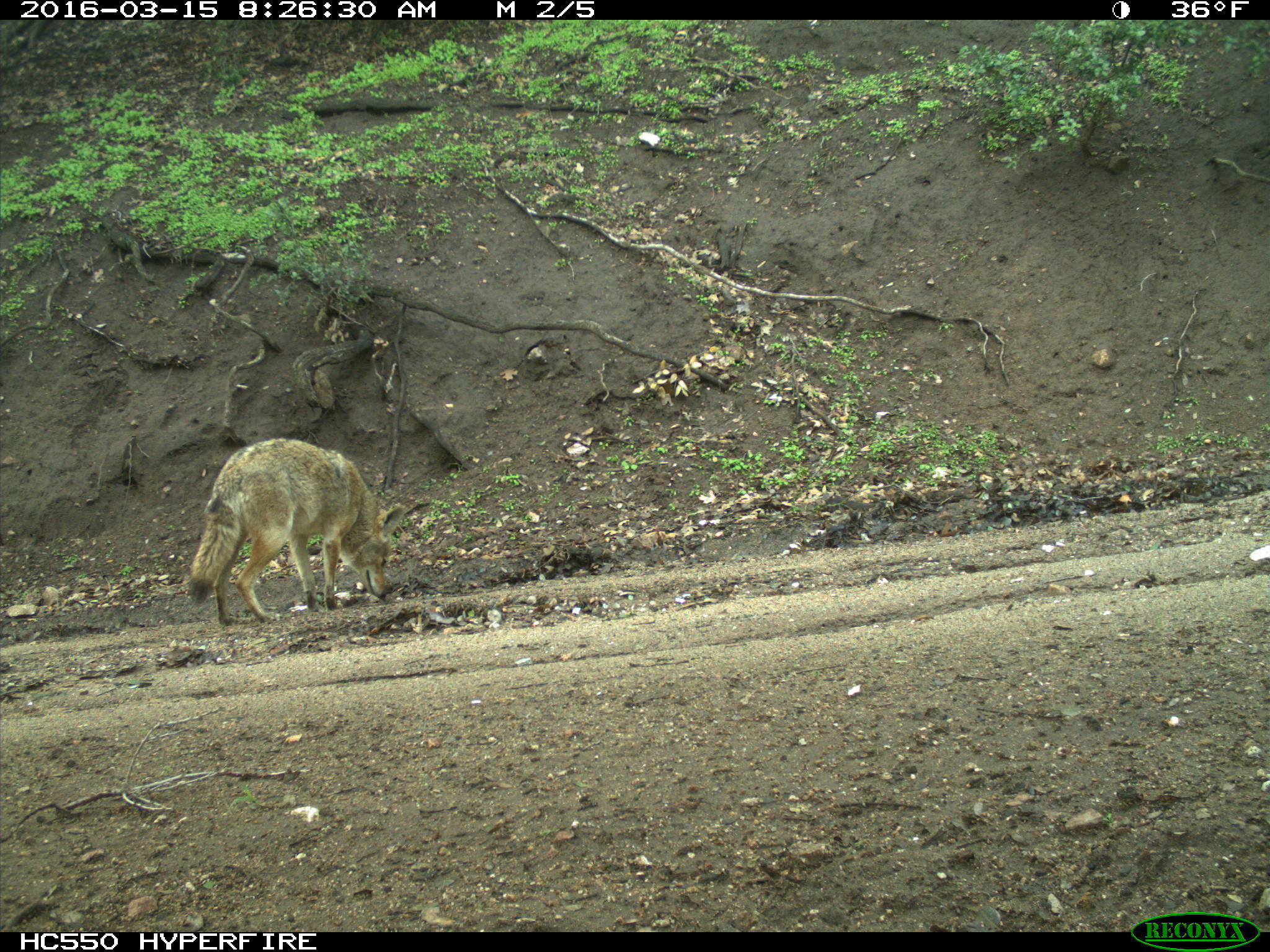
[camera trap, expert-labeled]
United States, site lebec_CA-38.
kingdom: Animalia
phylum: Chordata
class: Mammalia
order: Carnivora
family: Canidae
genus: Canis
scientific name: Canis latrans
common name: coyote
Canis latrans (coyote).